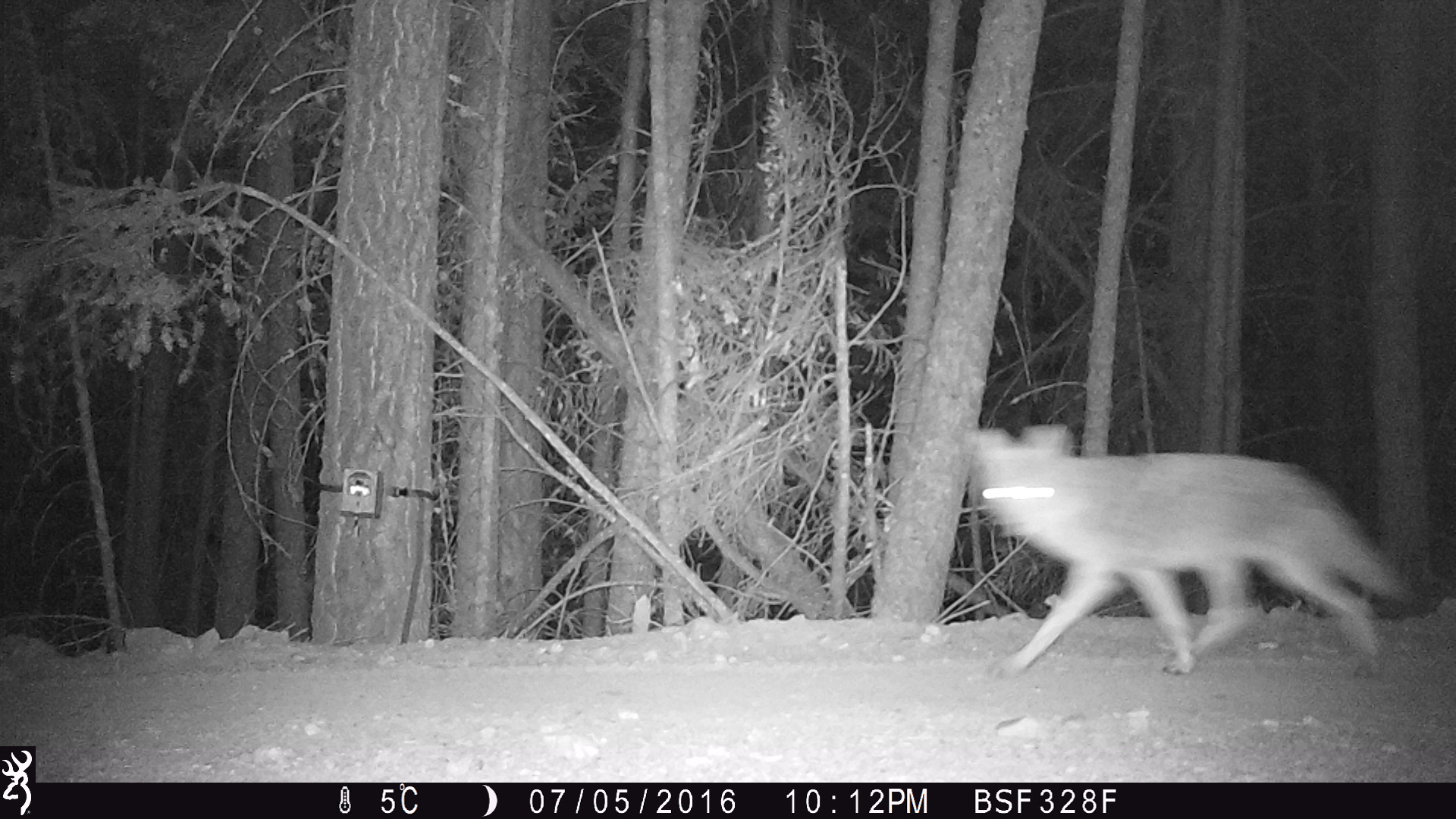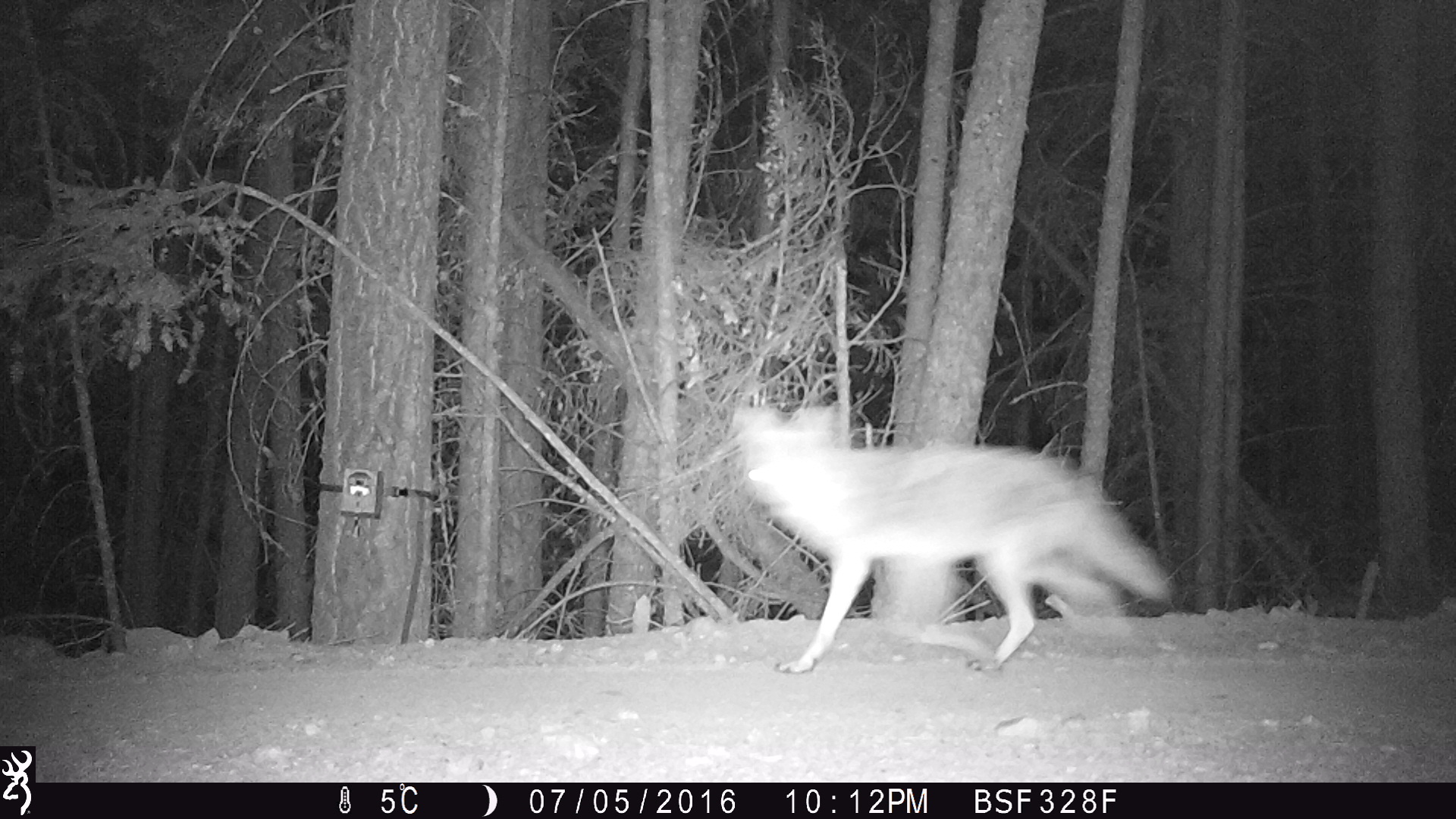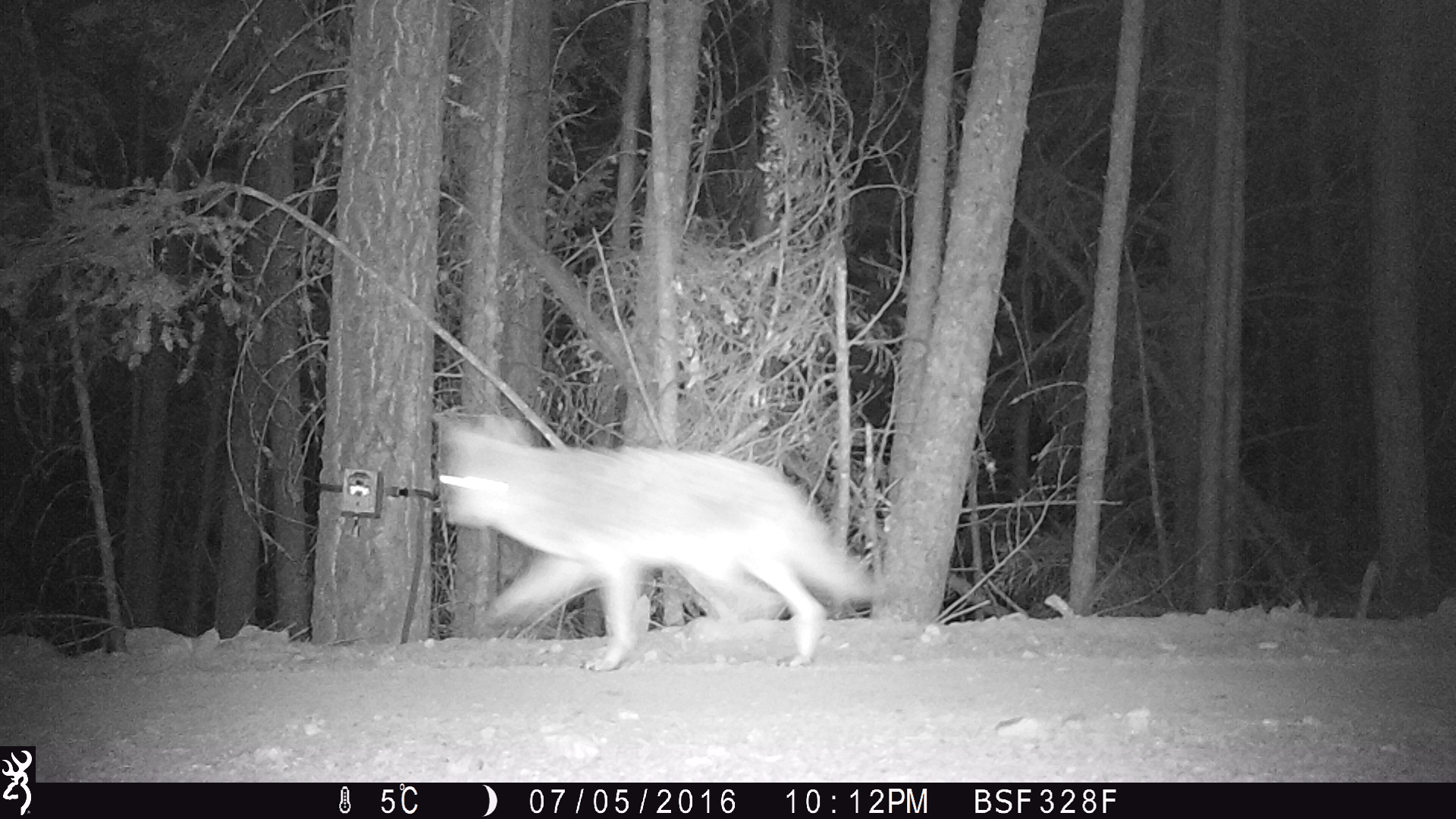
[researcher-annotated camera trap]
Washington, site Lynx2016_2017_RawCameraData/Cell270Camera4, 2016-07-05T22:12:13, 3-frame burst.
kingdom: Animalia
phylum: Chordata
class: Mammalia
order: Carnivora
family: Canidae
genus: Canis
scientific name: Canis latrans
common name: coyote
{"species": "Canis latrans (coyote)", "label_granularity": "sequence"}